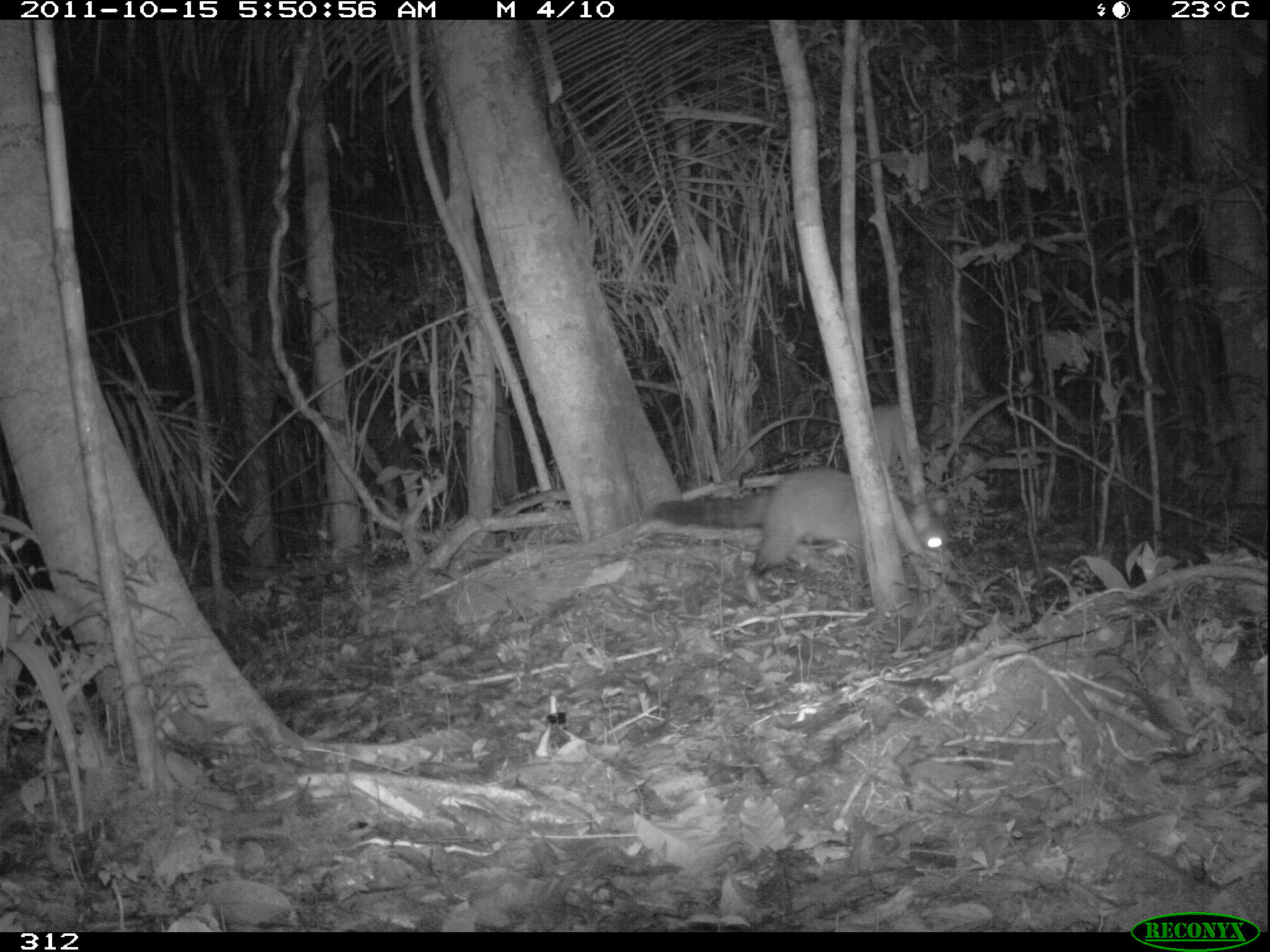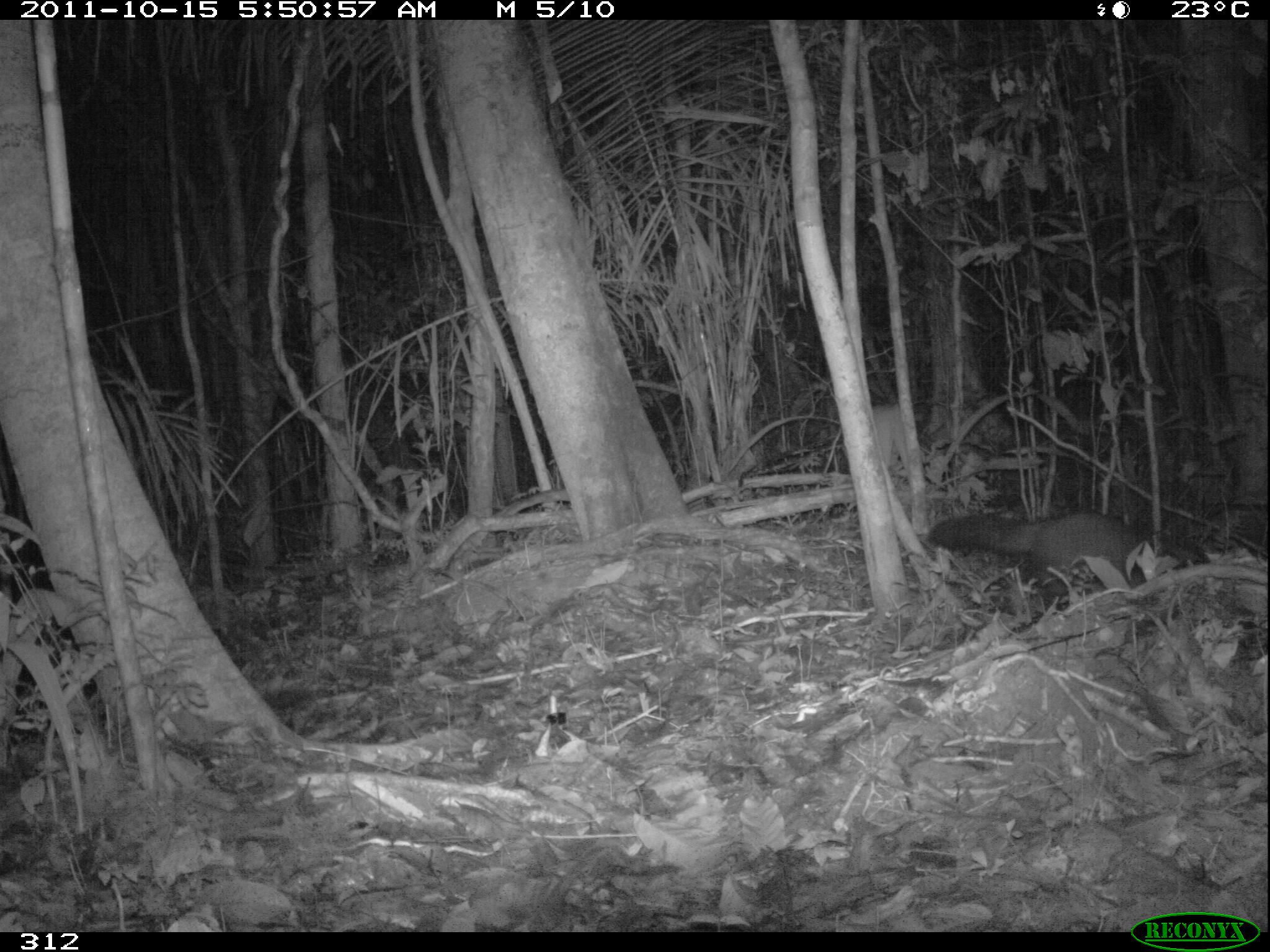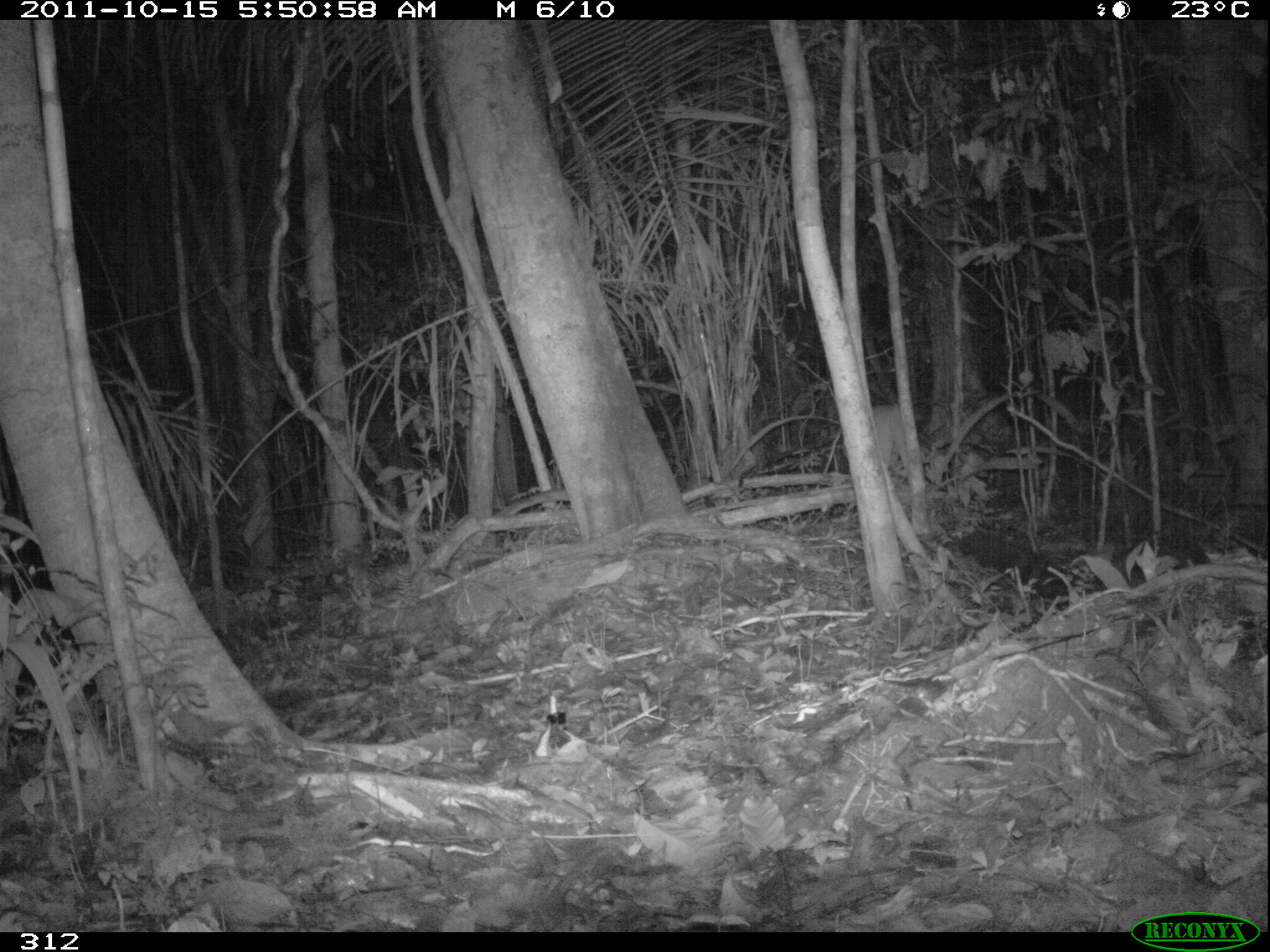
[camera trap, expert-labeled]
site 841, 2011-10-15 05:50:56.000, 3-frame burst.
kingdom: Animalia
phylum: Chordata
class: Mammalia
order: Carnivora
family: Procyonidae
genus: Procyon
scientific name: Procyon cancrivorus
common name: crab-eating raccoon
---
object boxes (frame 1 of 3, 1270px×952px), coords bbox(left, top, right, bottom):
procyon cancrivorus: bbox(654, 467, 950, 607)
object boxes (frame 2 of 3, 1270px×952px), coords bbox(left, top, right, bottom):
procyon cancrivorus: bbox(927, 509, 1211, 613)